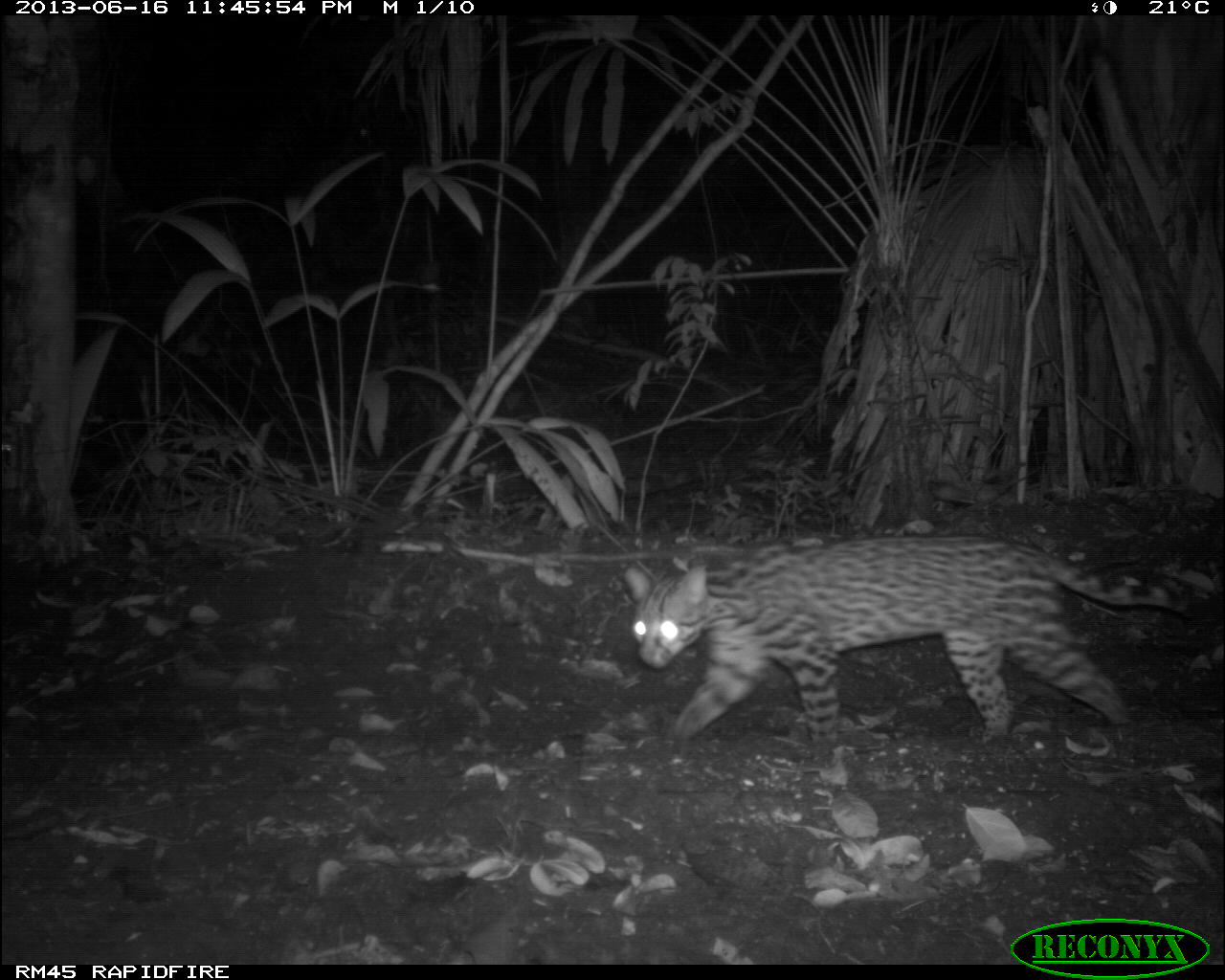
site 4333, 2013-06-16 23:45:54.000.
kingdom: Animalia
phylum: Chordata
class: Mammalia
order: Carnivora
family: Felidae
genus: Leopardus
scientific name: Leopardus pardalis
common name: ocelot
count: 1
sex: female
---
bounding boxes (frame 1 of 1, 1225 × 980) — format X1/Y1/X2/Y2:
leopardus pardalis: 615/529/1194/750